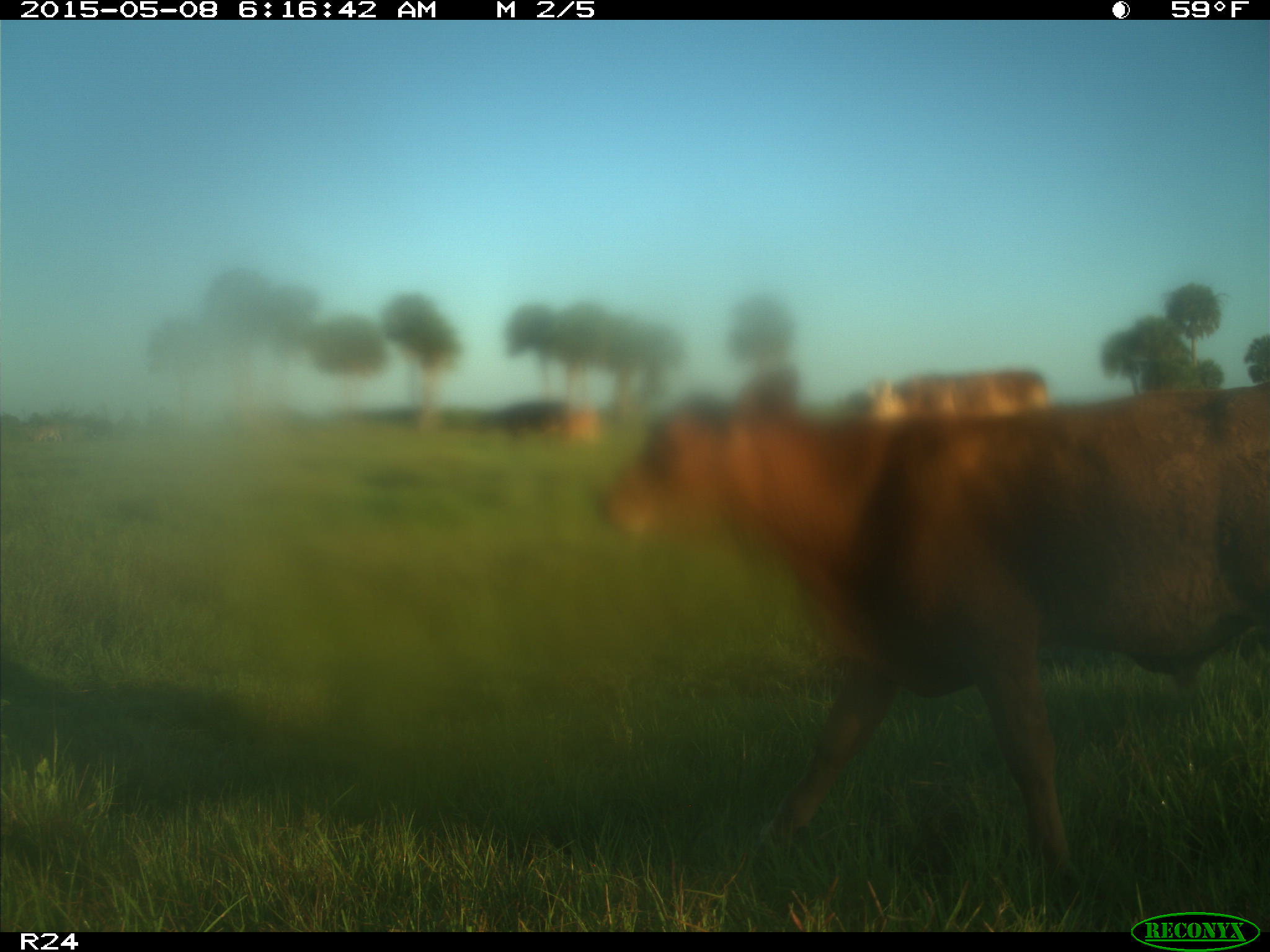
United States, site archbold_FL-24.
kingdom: Animalia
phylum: Chordata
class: Mammalia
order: Artiodactyla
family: Bovidae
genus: Bos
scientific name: Bos taurus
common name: domestic cow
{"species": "Bos taurus (domestic cow)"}